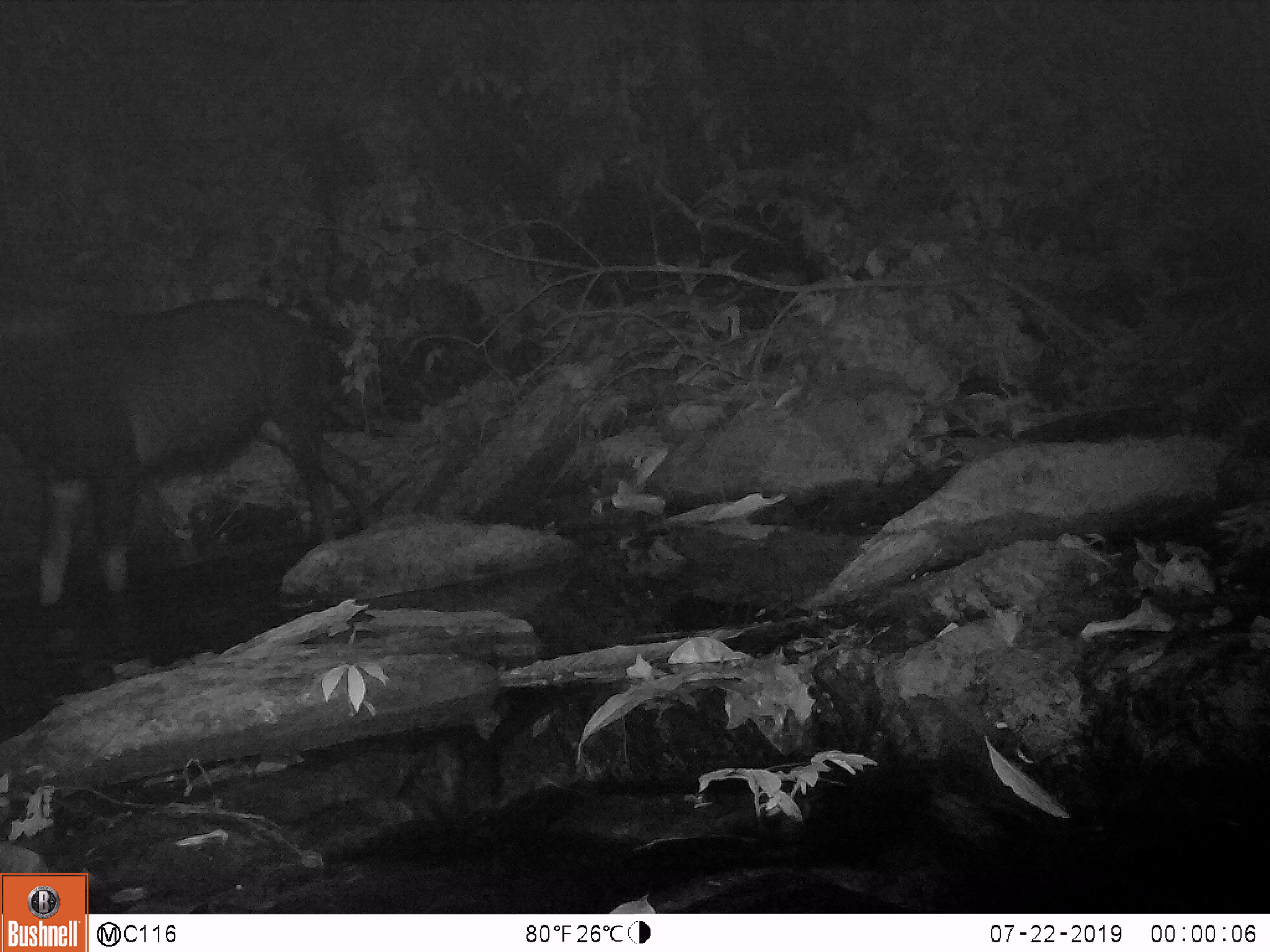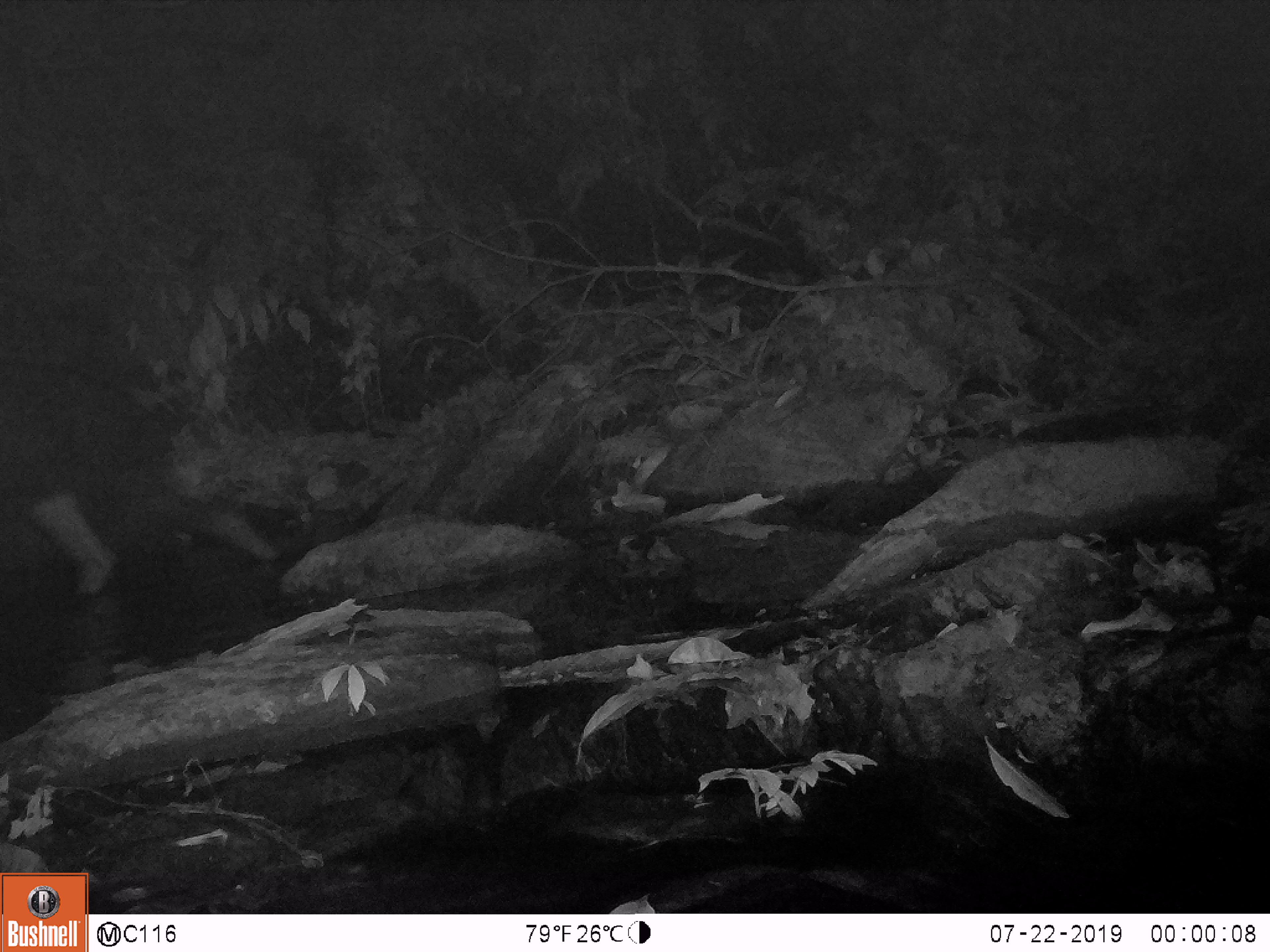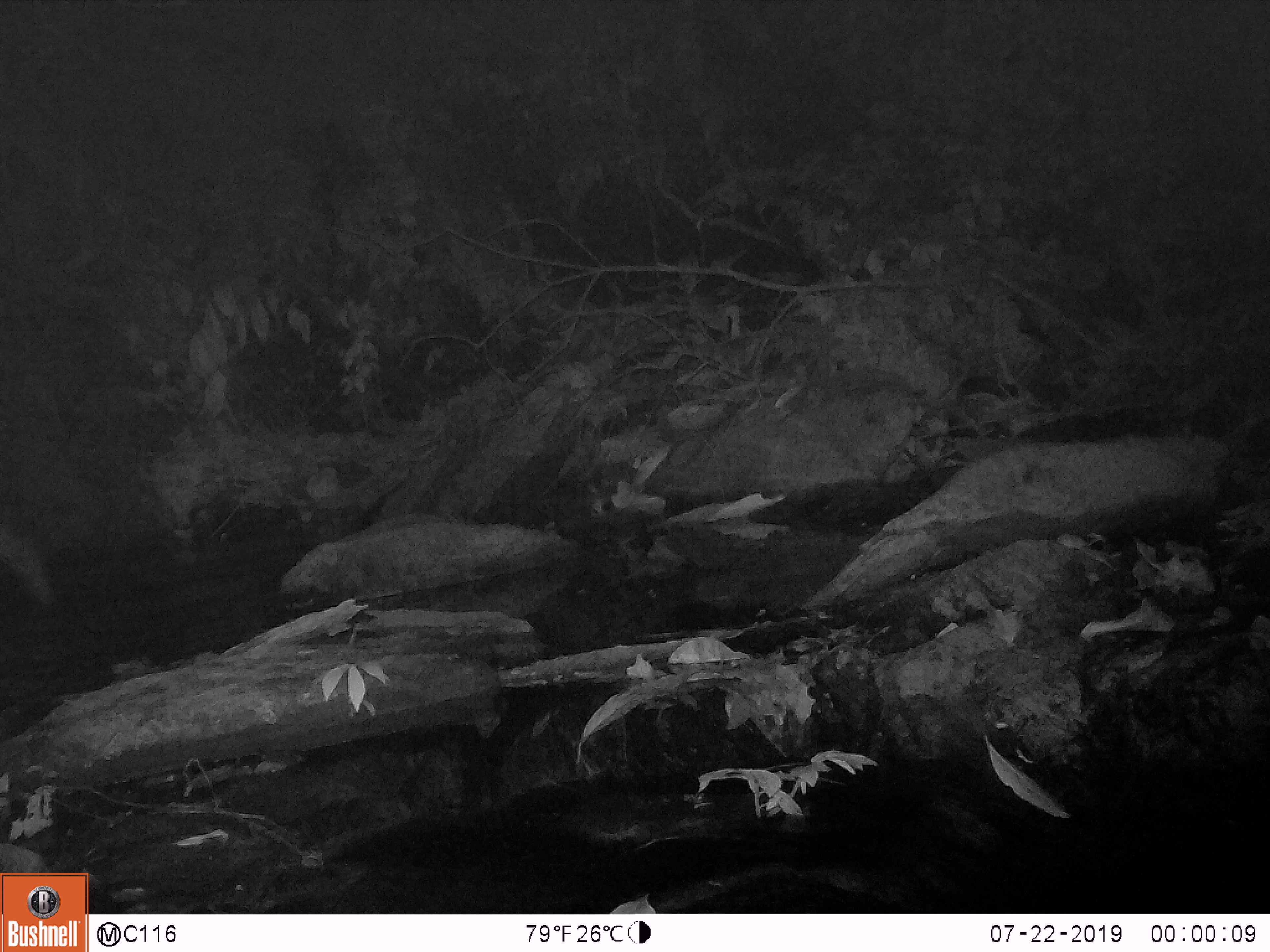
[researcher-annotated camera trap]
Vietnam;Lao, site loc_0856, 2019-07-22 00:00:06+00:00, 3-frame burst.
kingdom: Animalia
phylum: Chordata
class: Mammalia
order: Artiodactyla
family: Bovidae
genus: Capricornis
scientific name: Capricornis sumatraensis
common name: chinese serow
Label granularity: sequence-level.